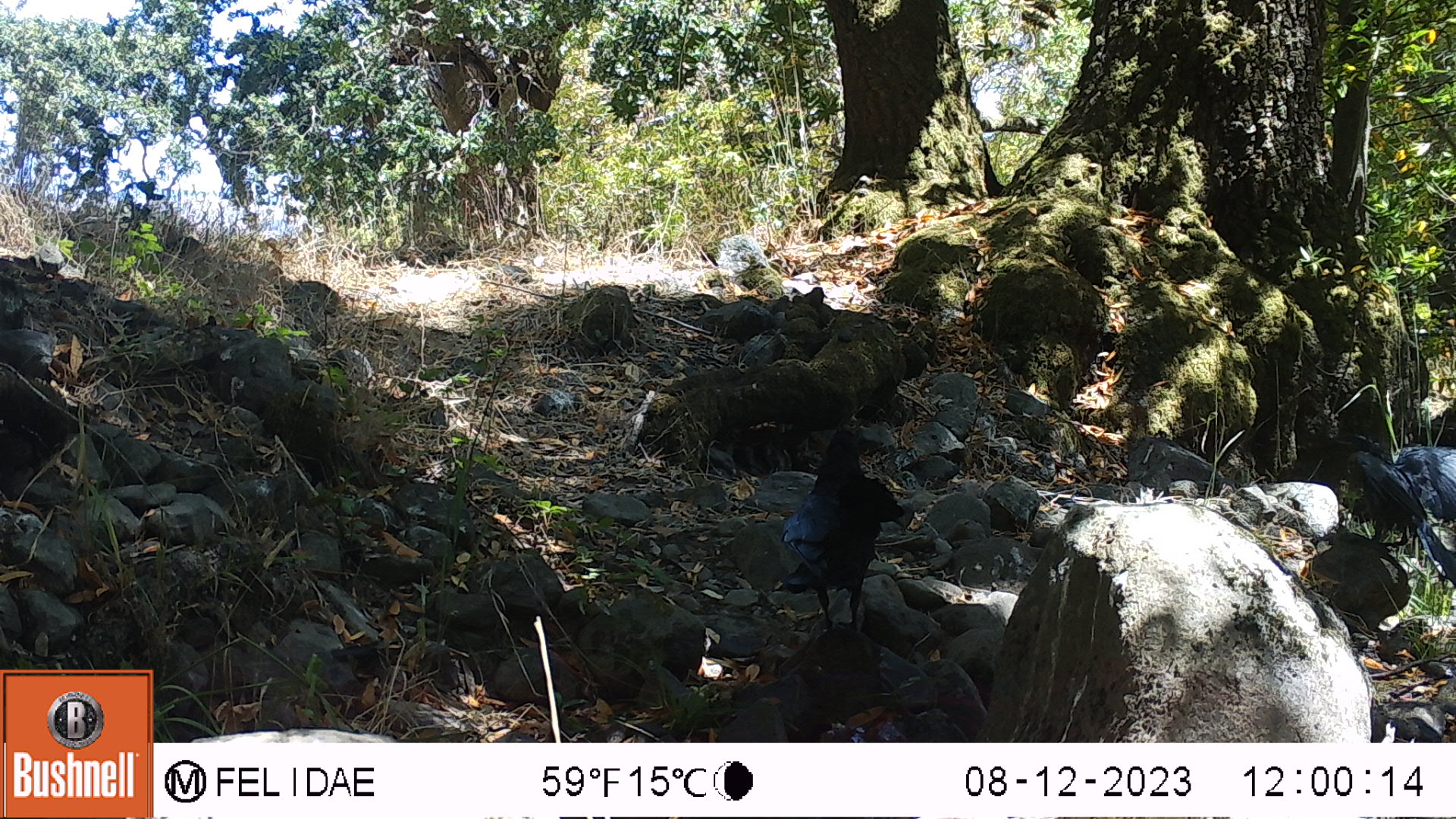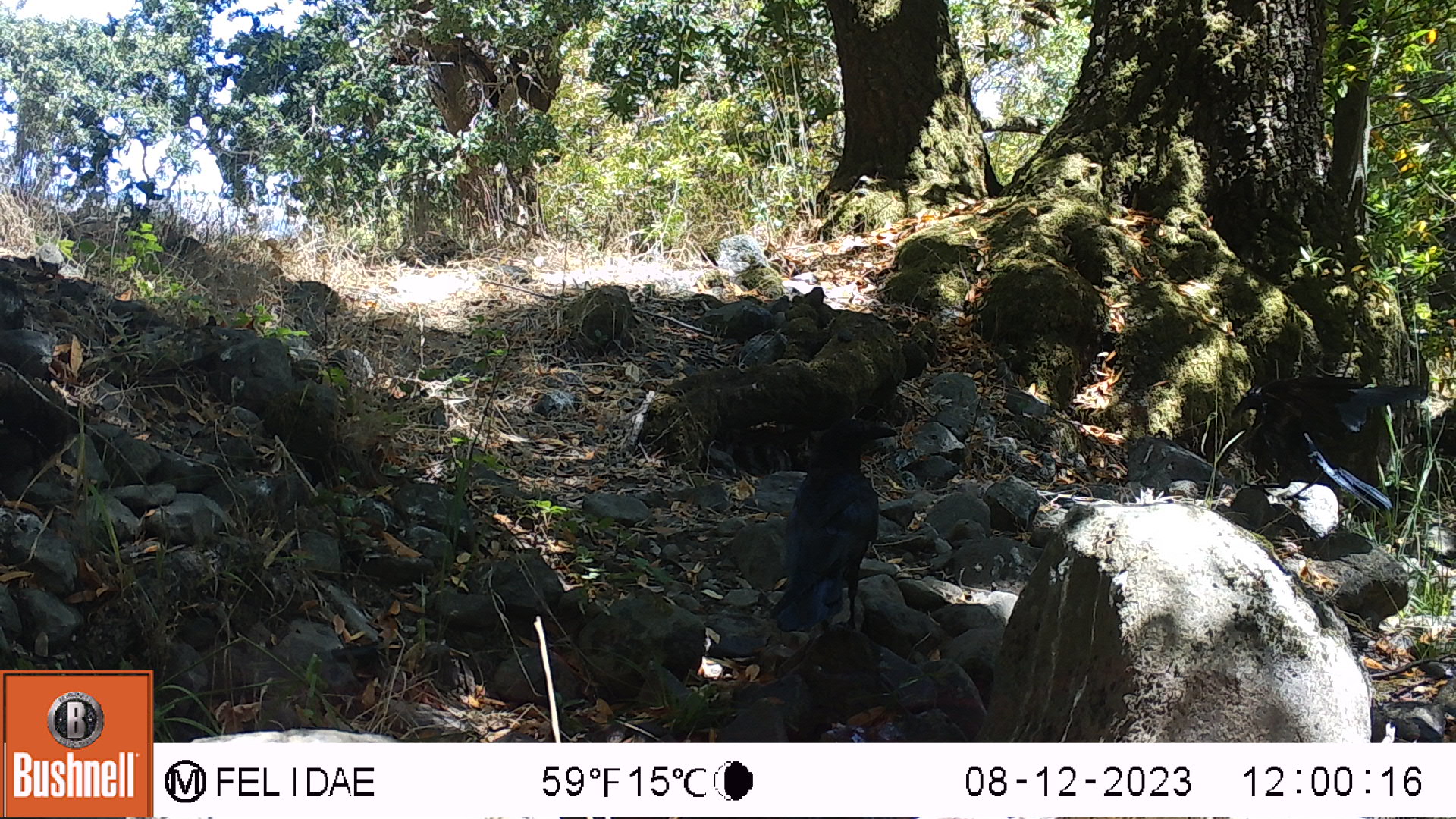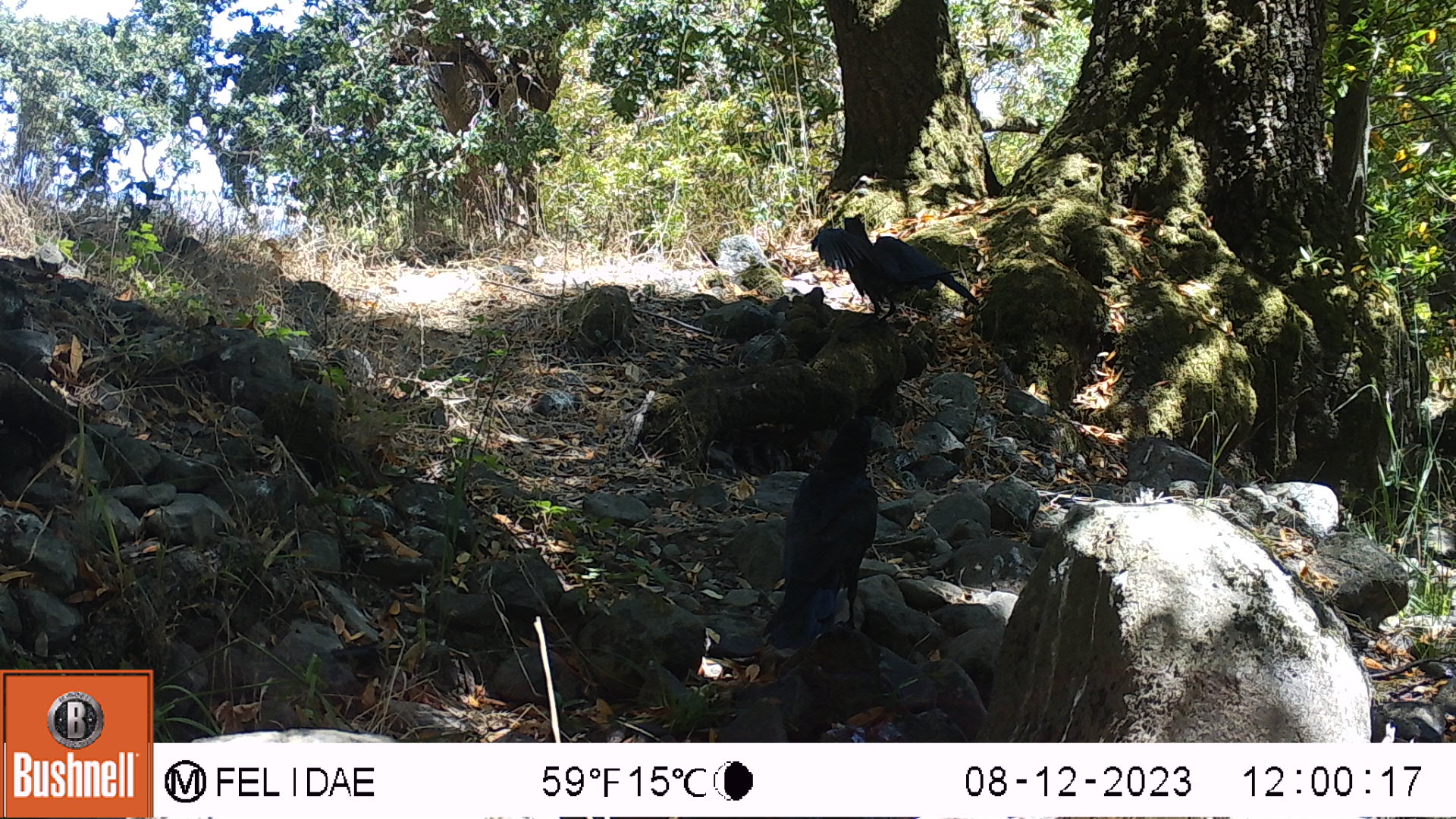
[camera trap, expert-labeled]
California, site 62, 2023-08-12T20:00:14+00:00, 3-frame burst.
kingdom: Animalia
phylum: Chordata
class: Aves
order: Passeriformes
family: Corvidae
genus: Corvus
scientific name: Corvus brachyrhynchos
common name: american crow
American crow (Corvus brachyrhynchos).